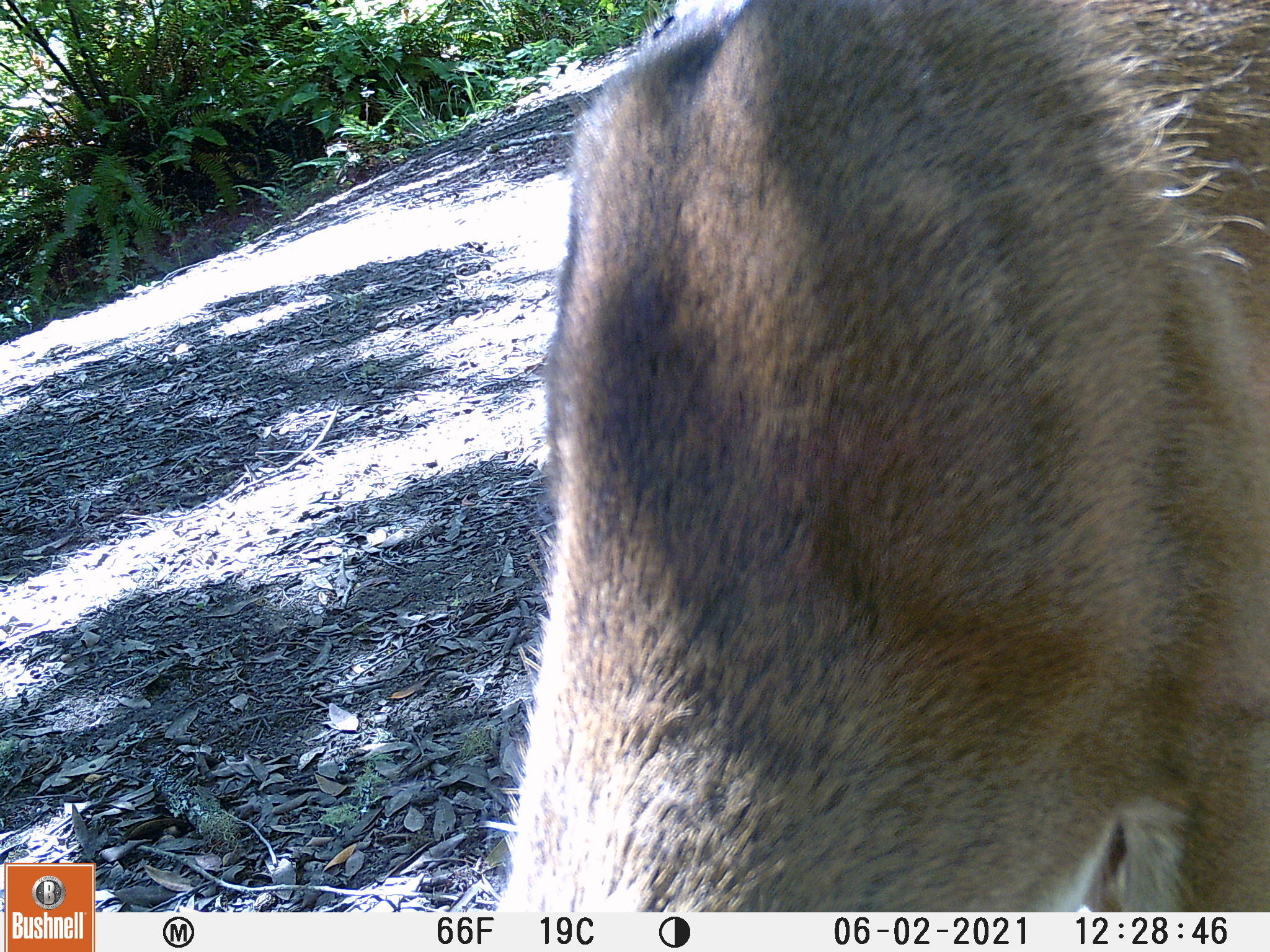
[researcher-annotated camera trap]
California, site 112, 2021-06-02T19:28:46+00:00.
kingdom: Animalia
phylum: Chordata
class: Mammalia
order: Artiodactyla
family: Cervidae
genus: Odocoileus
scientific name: Odocoileus hemionus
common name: mule deer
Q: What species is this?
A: Mule deer (Odocoileus hemionus).